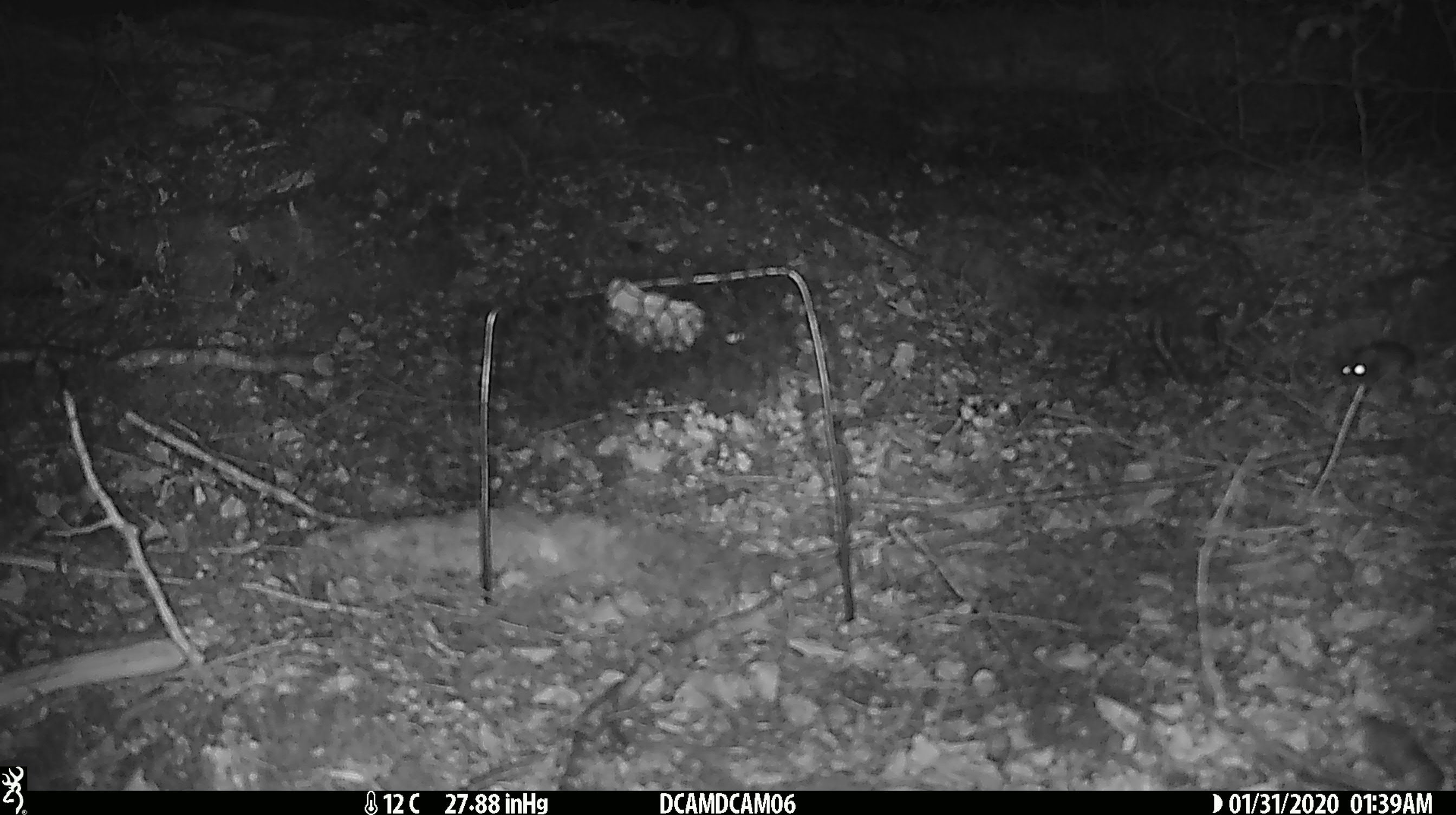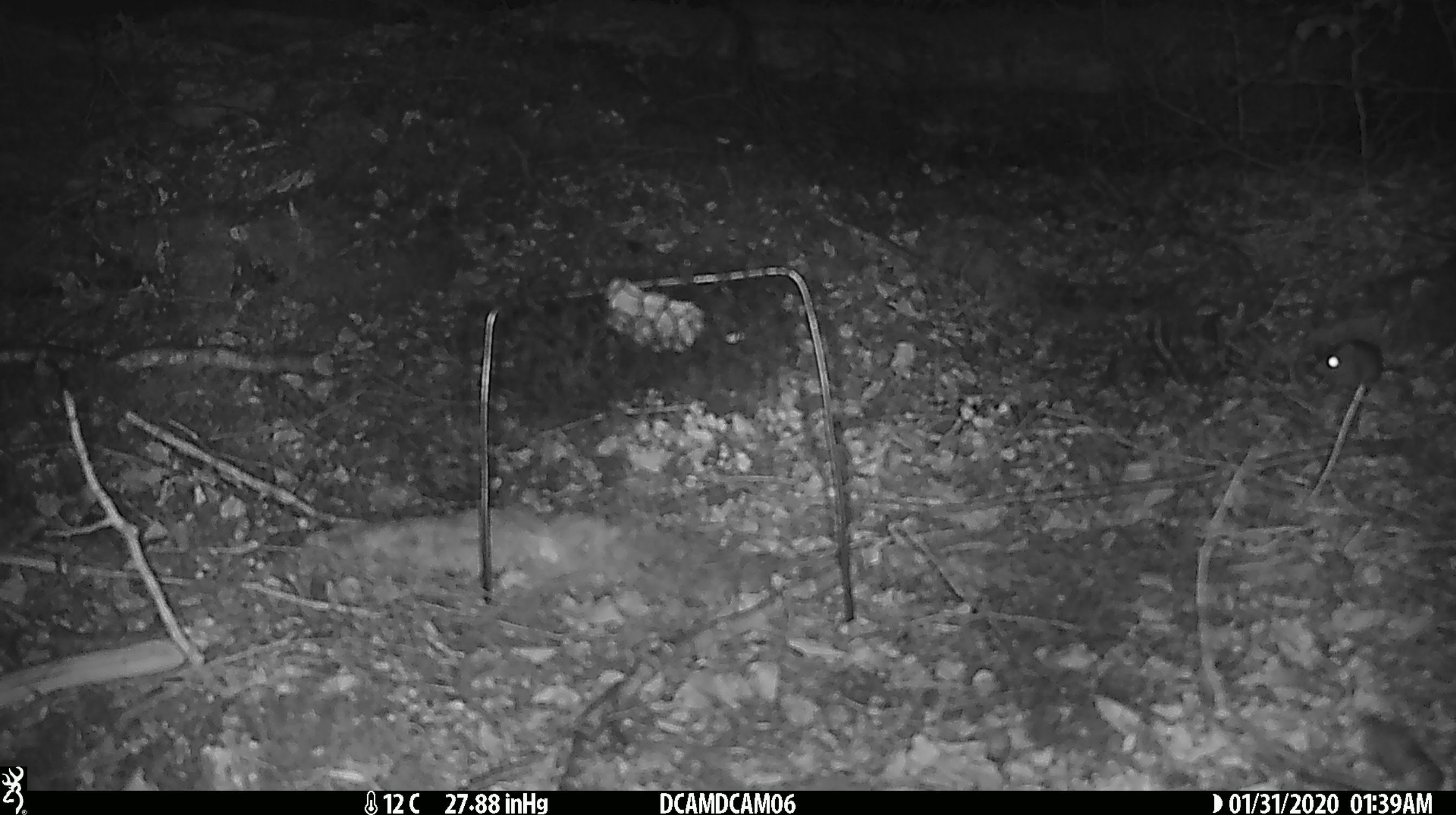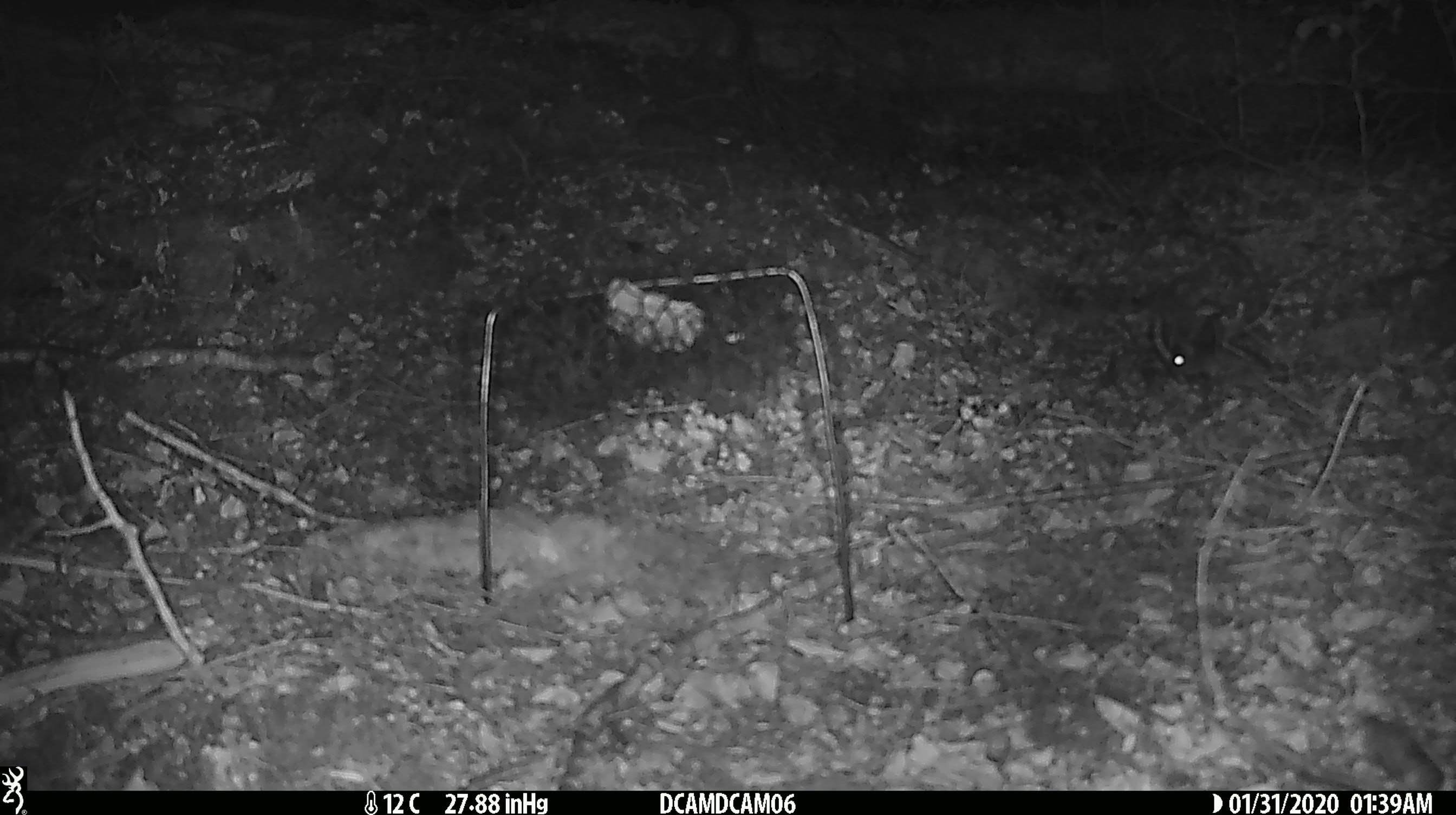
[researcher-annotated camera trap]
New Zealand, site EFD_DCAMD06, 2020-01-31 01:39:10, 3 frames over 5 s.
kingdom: Animalia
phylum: Chordata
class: Mammalia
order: Rodentia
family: Muridae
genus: Mus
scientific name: Mus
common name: mouse